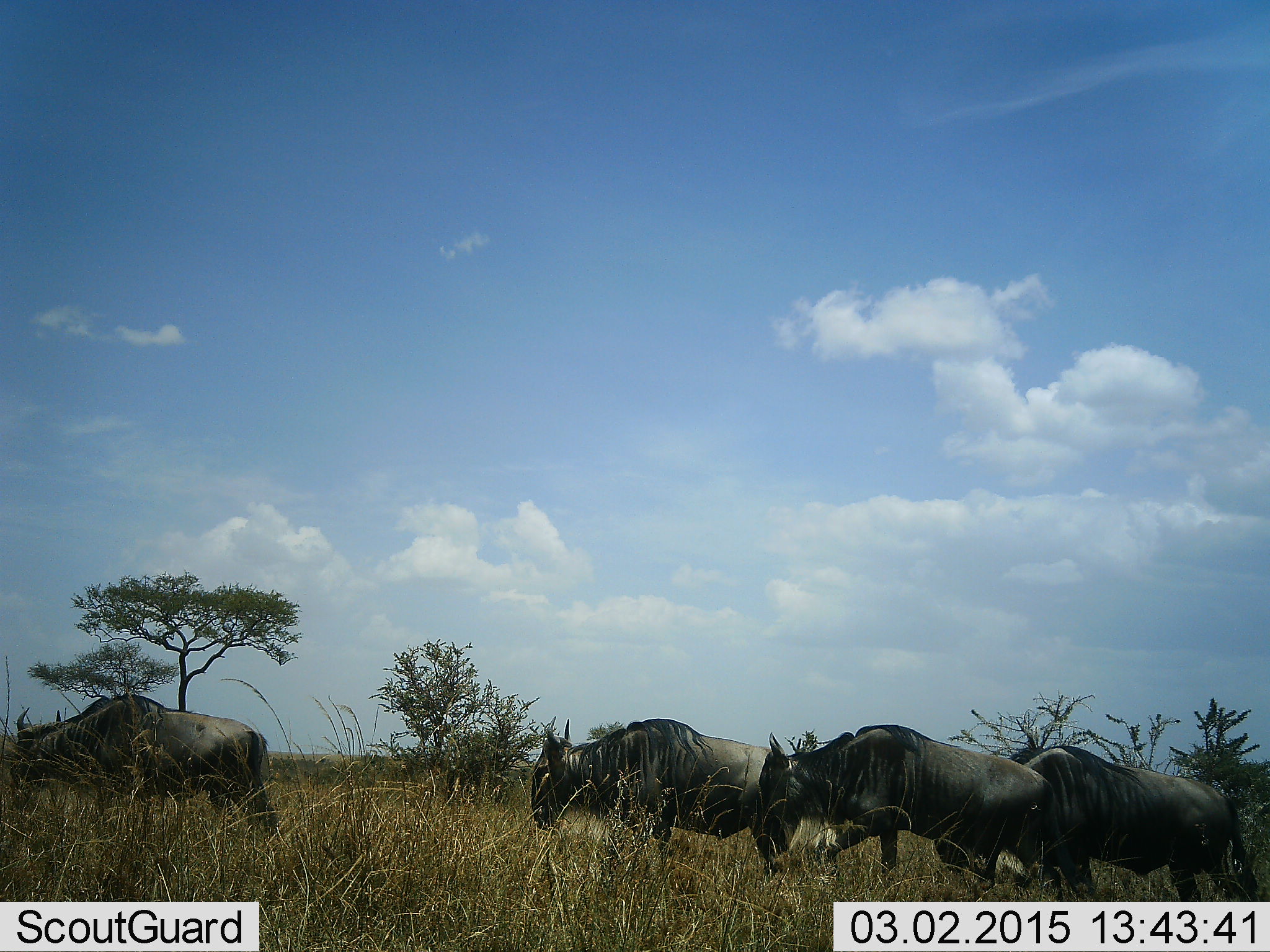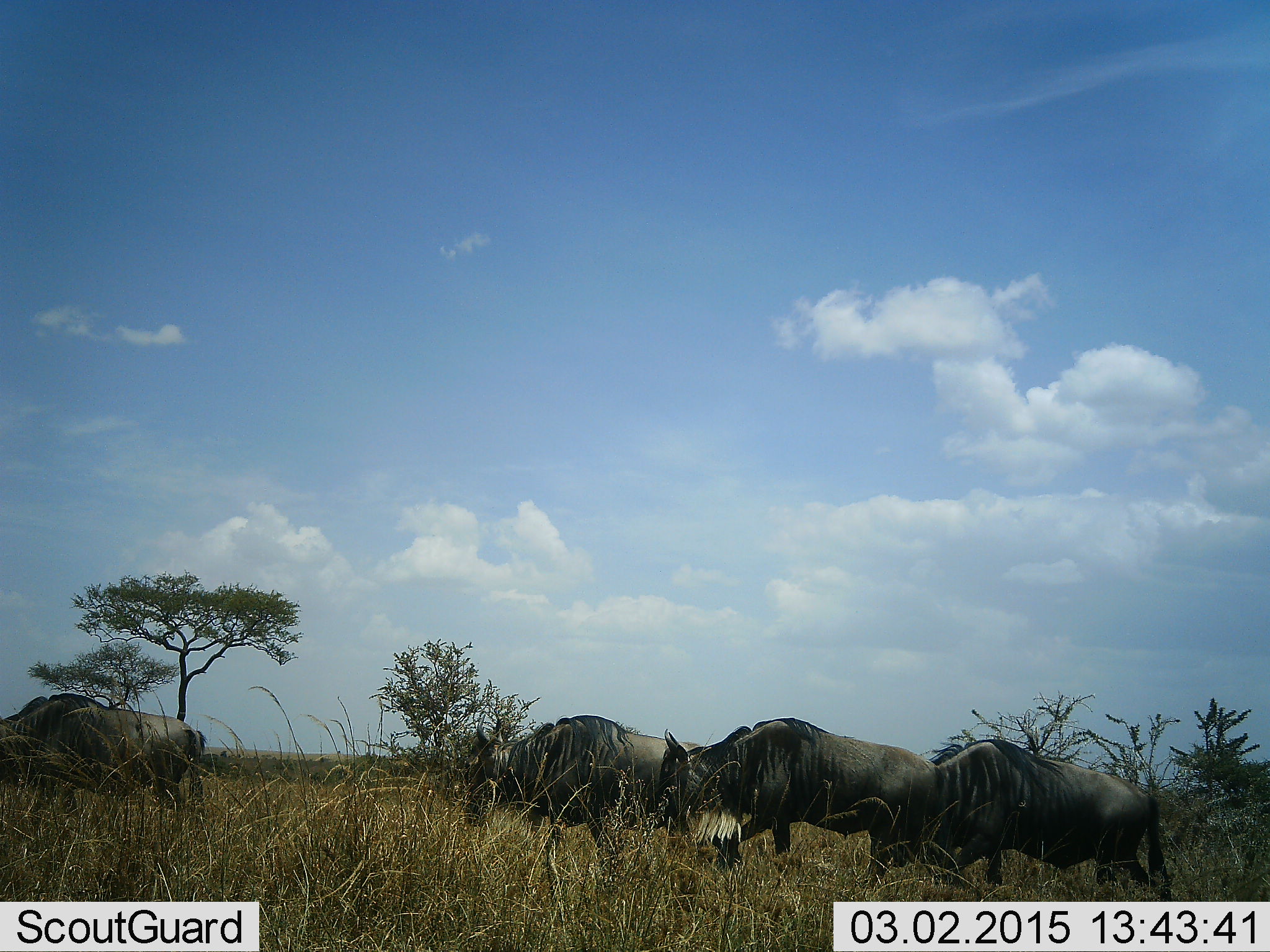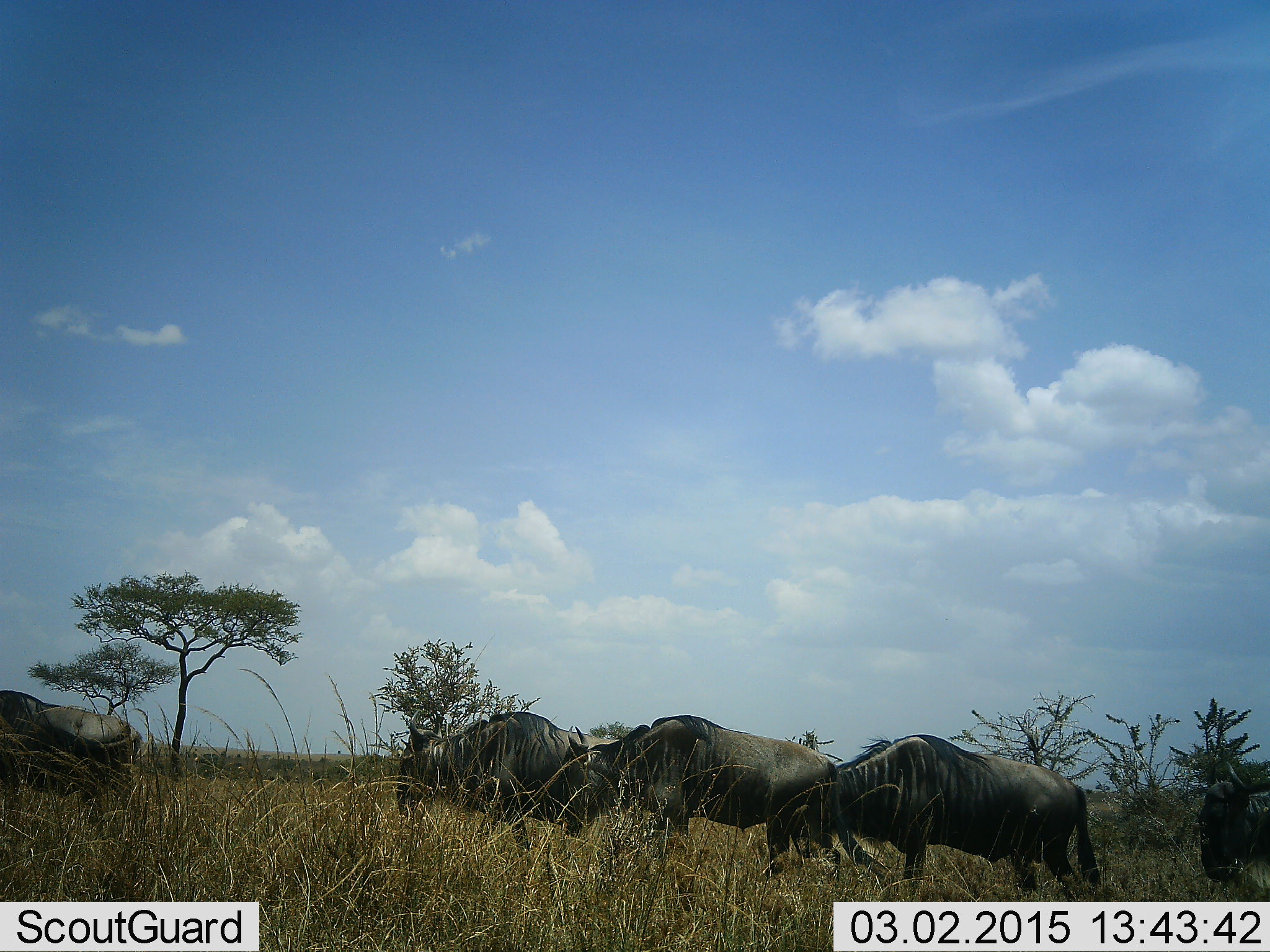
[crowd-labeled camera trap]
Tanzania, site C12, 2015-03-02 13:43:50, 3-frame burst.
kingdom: Animalia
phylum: Chordata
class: Mammalia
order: Artiodactyla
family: Bovidae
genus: Connochaetes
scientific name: Connochaetes taurinus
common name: blue wildebeest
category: wildebeest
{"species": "wildebeest (blue wildebeest) (Connochaetes taurinus)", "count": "5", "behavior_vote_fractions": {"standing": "10%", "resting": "0%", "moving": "100%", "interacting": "0%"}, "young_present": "0%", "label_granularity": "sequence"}